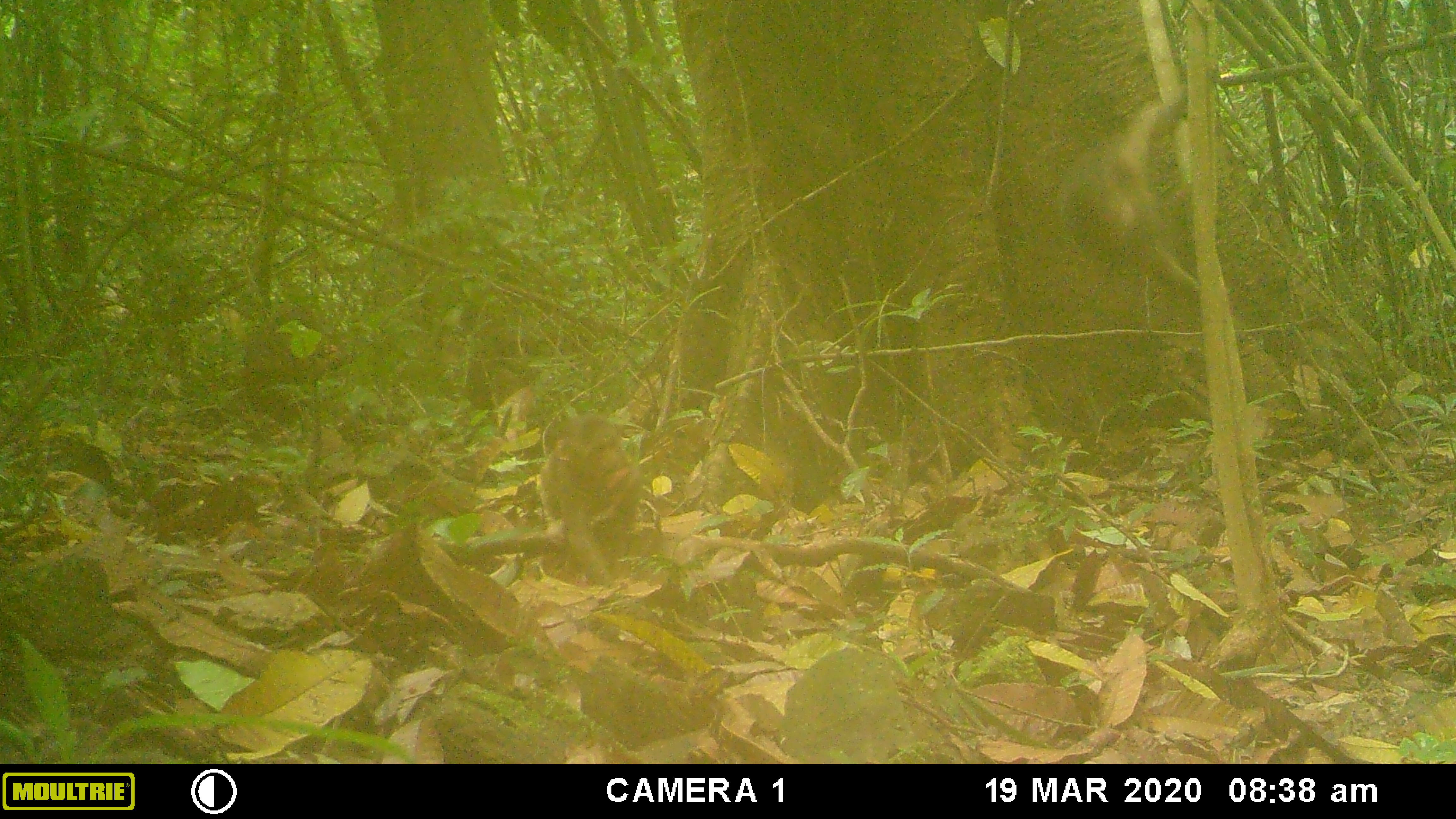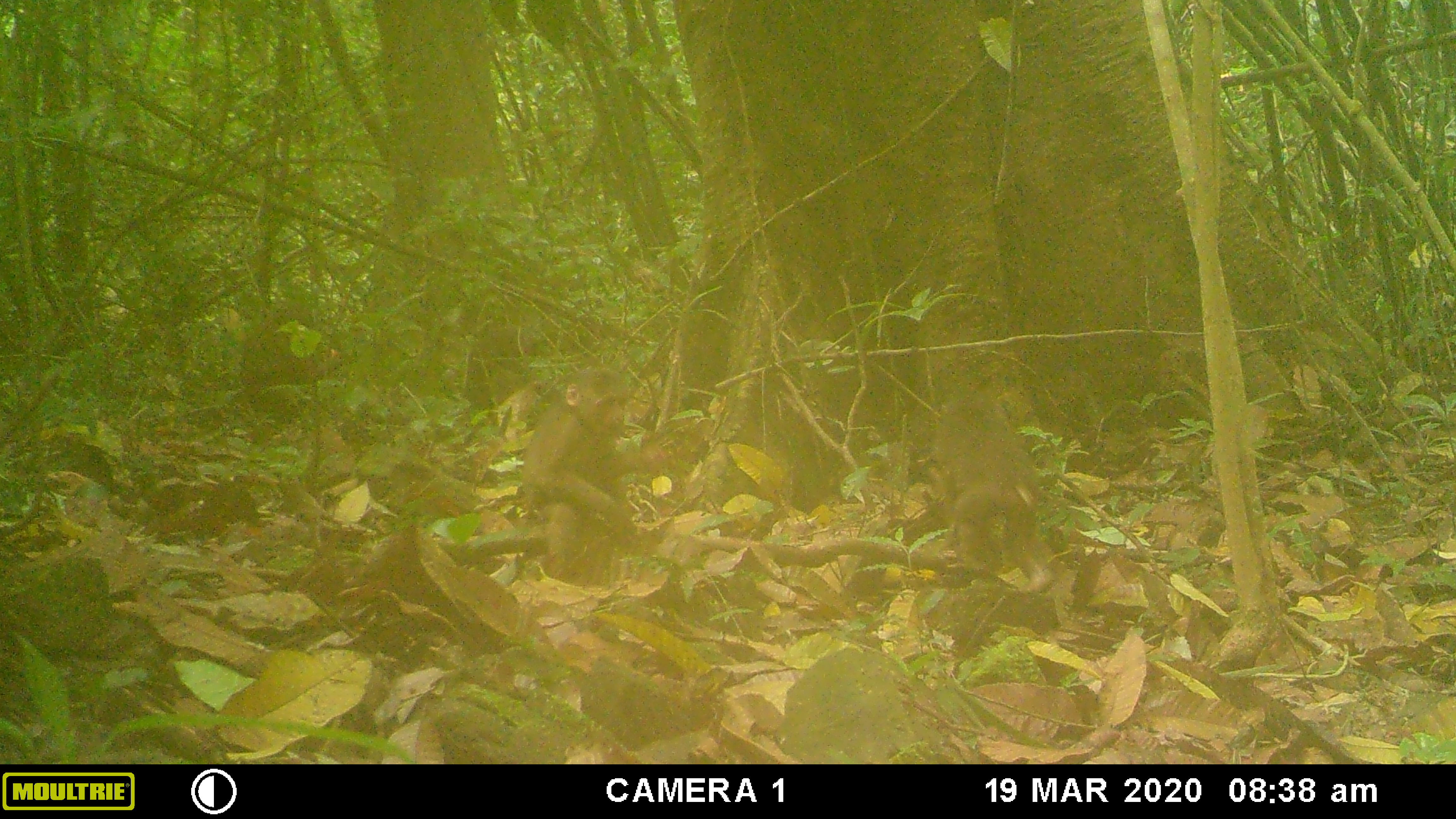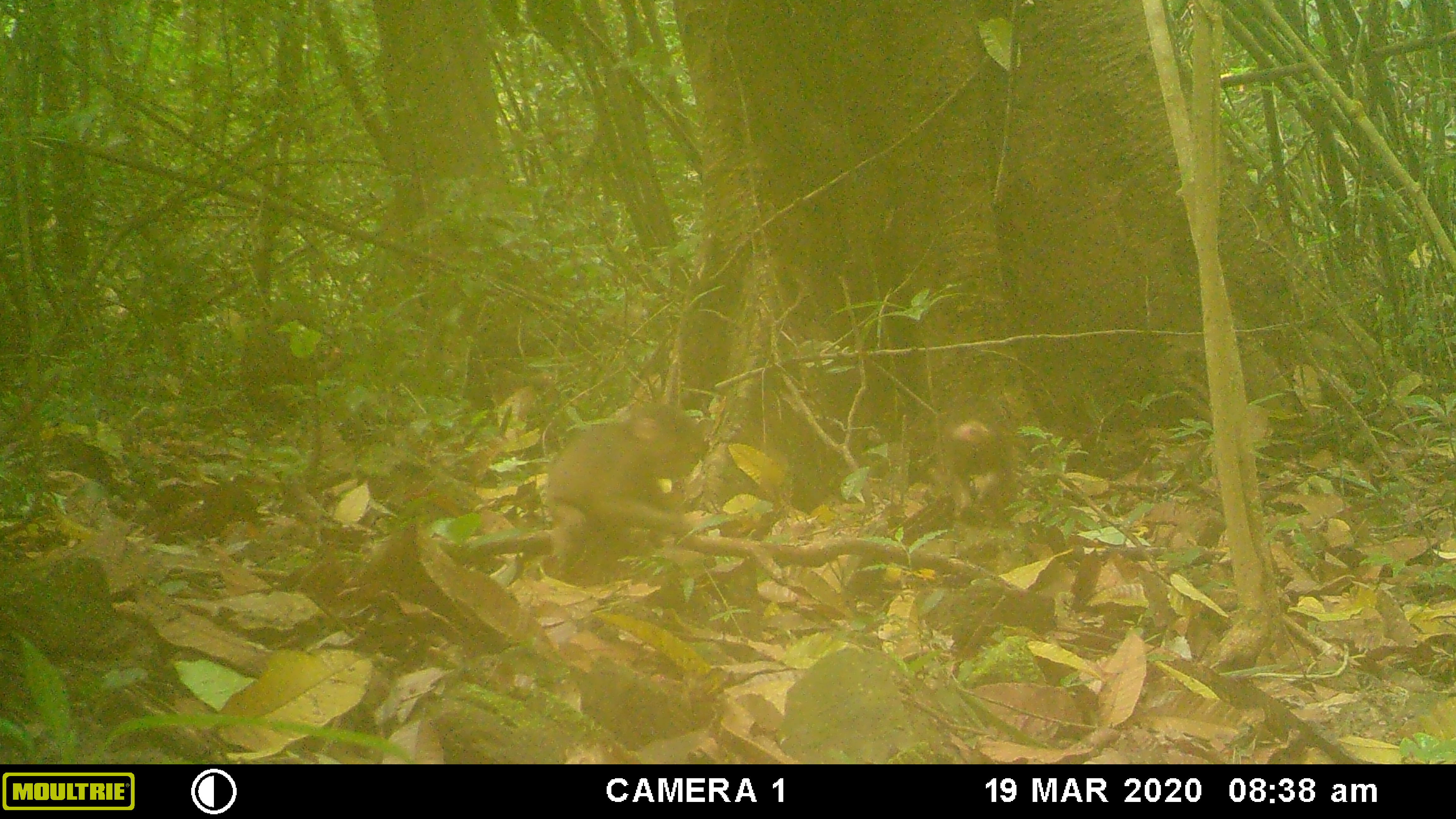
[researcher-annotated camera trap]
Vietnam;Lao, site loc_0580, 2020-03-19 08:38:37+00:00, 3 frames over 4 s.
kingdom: Animalia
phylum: Chordata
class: Mammalia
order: Primates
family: Cercopithecidae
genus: Macaca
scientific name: Macaca arctoides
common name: stump-tailed macaque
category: stump tailed macaque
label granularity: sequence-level